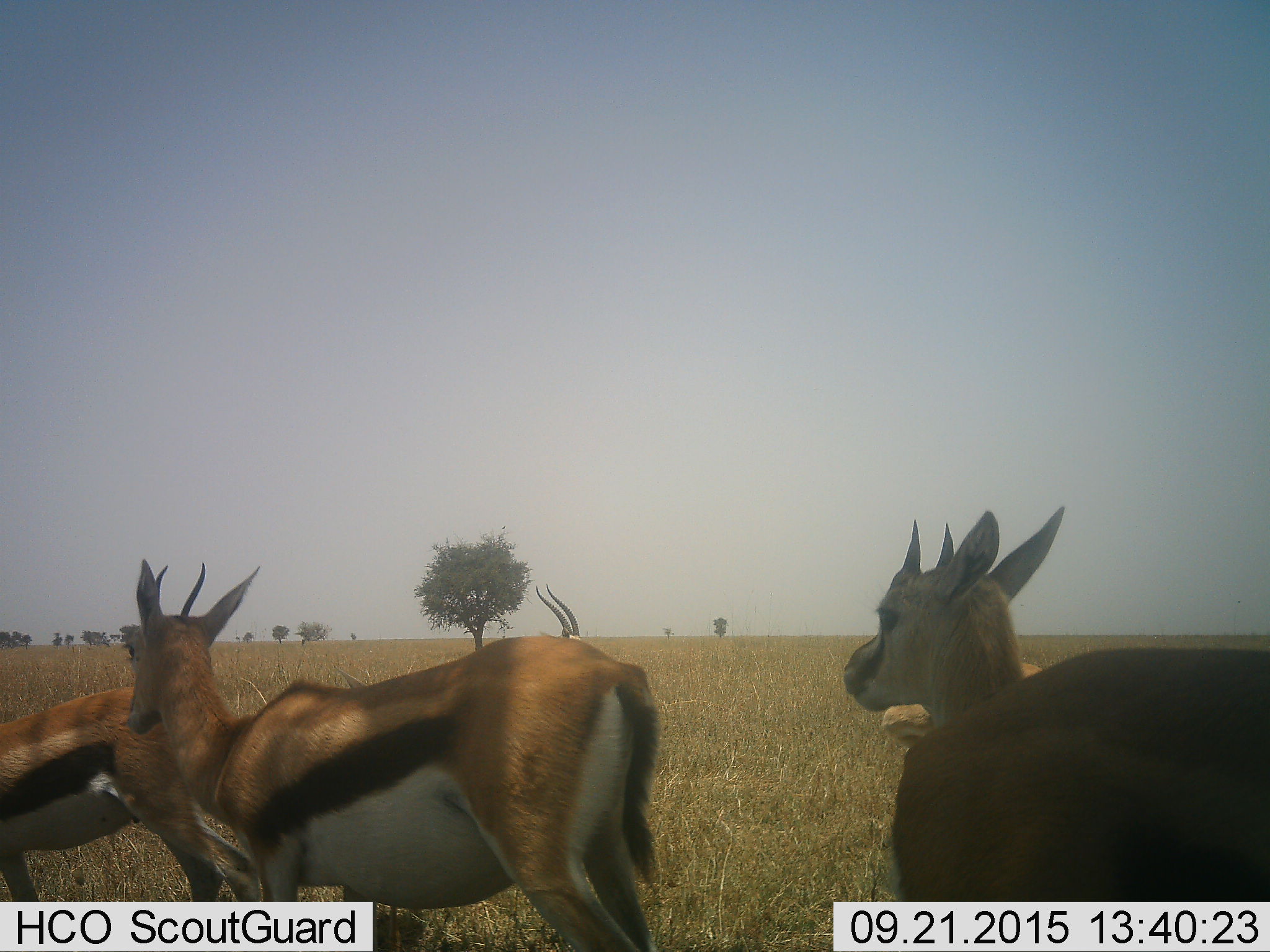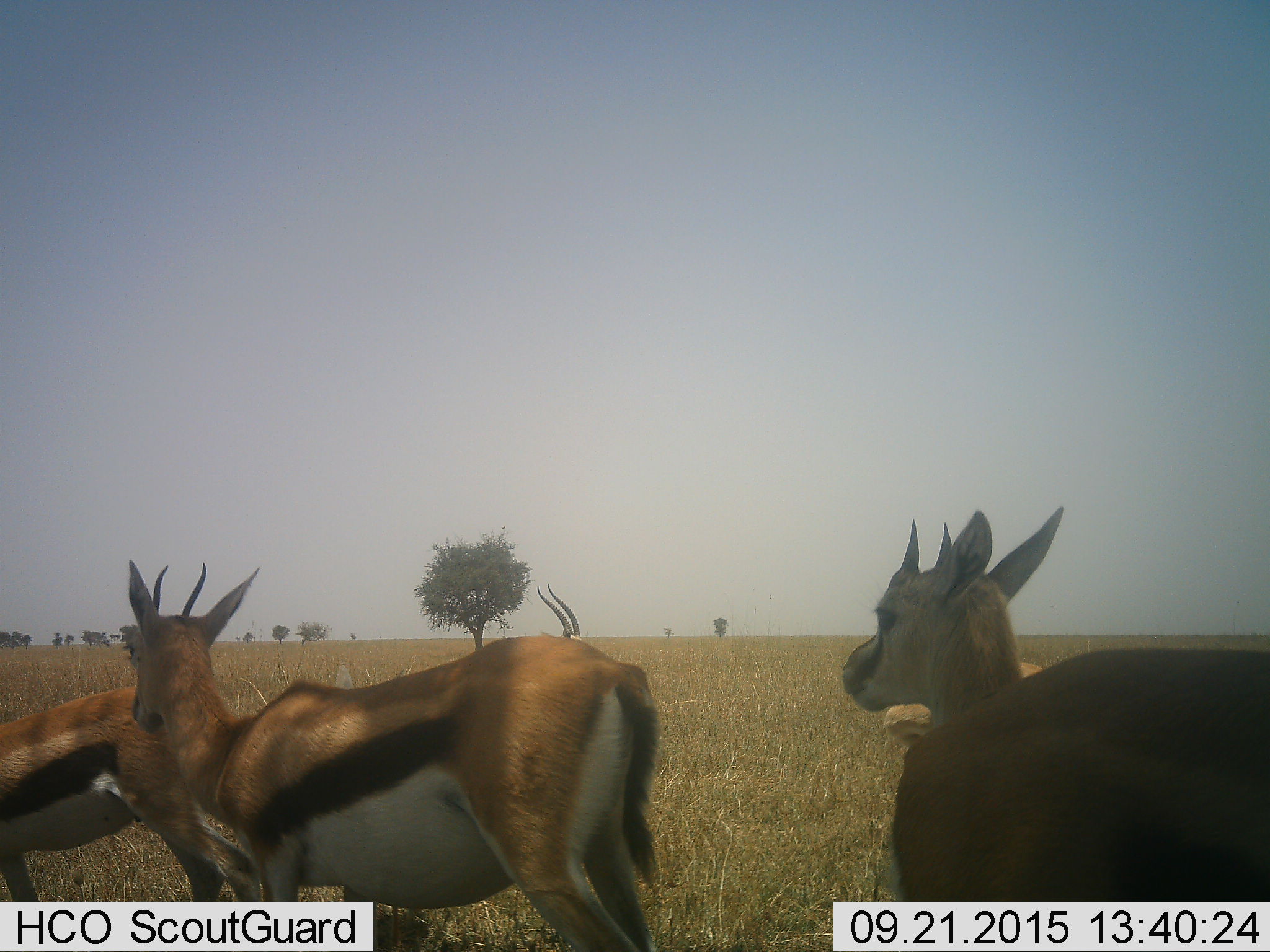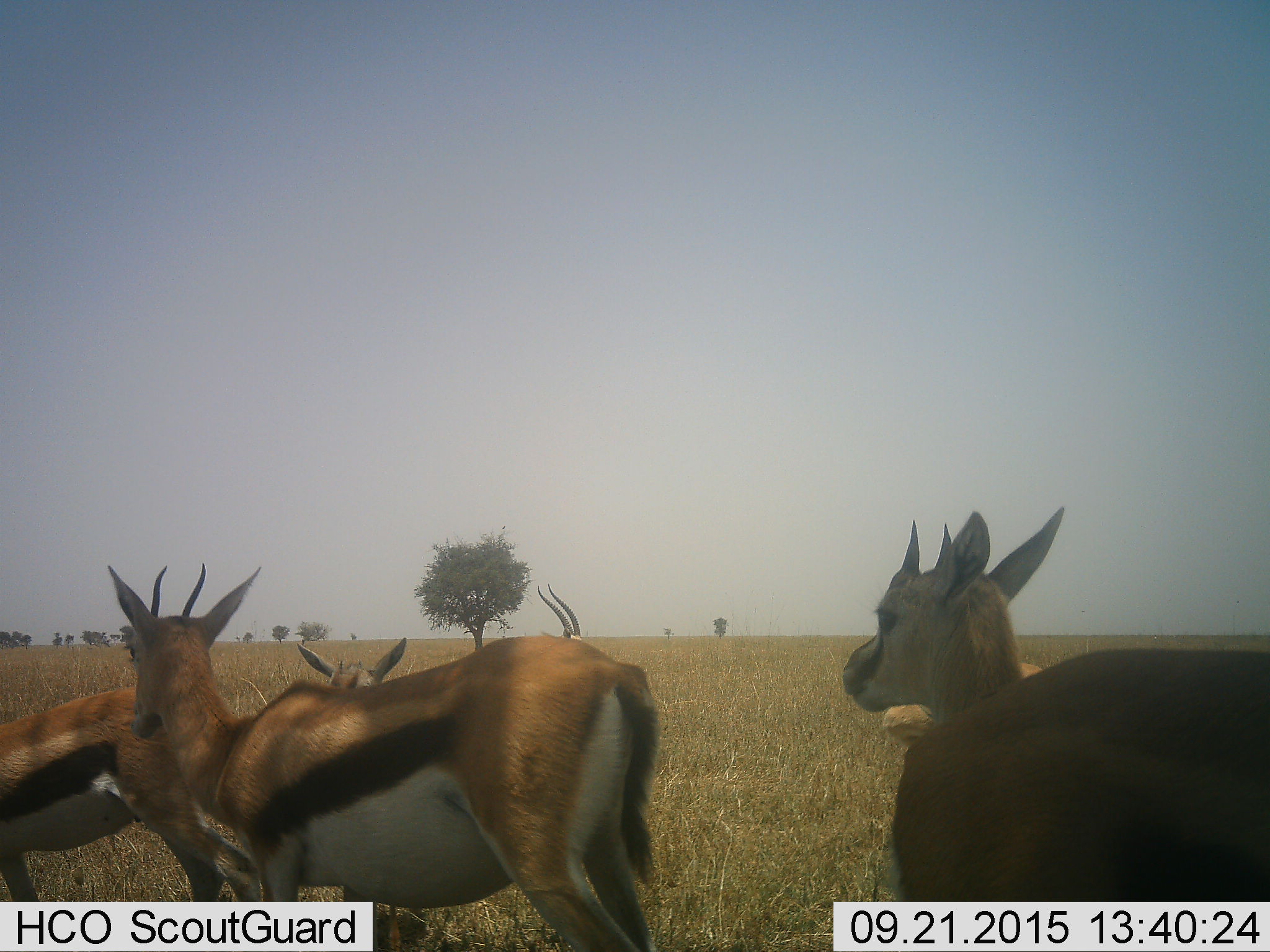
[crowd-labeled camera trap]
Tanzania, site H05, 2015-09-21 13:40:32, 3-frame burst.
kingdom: Animalia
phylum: Chordata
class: Mammalia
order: Artiodactyla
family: Bovidae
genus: Eudorcas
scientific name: Eudorcas thomsonii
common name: thomson's gazelle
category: gazellethomsons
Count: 5.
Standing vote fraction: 80%.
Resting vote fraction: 0%.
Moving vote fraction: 20%.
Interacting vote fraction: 0%.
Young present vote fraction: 0%.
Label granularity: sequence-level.